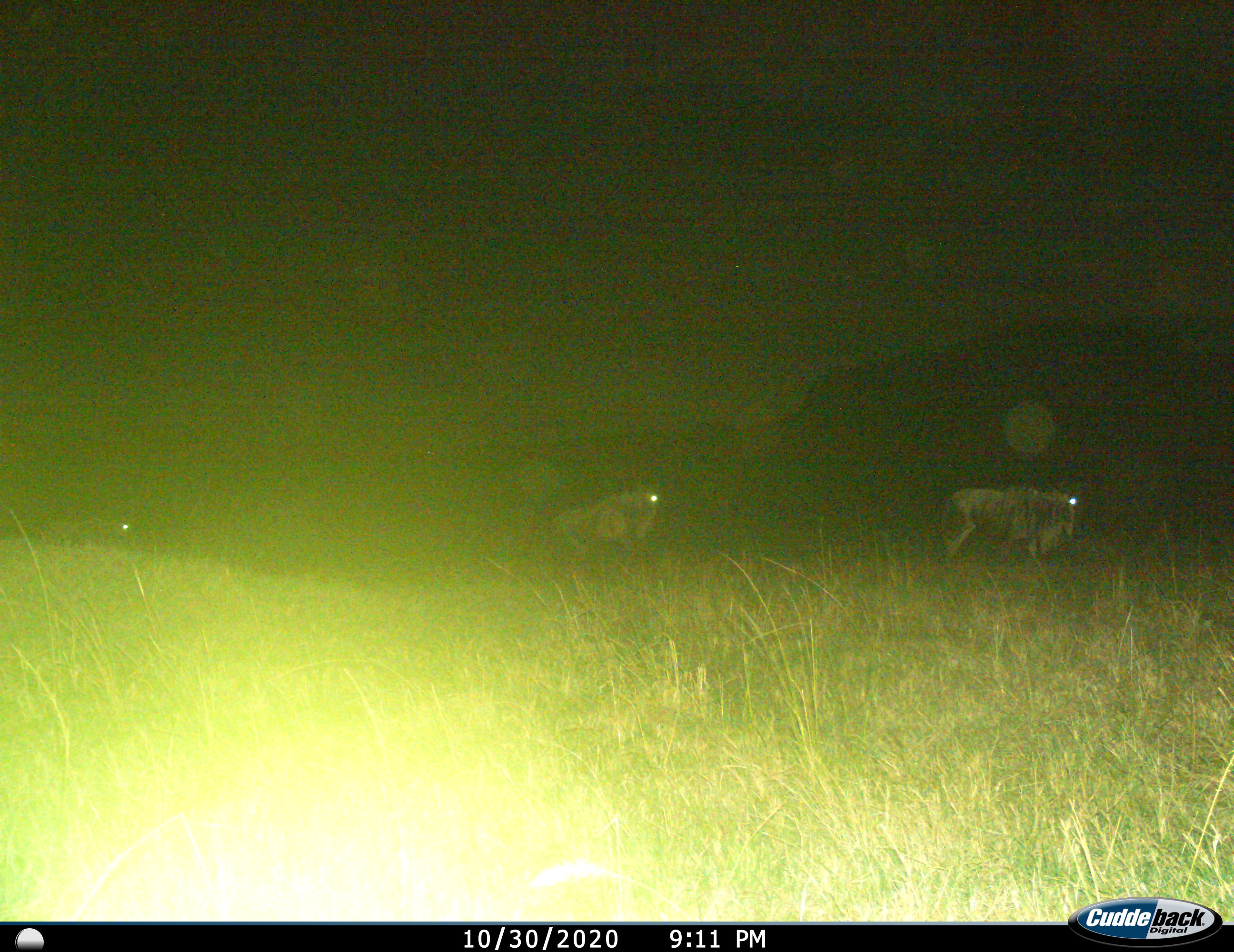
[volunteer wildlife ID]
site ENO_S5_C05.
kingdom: Animalia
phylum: Chordata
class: Mammalia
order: Artiodactyla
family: Bovidae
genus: Connochaetes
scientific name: Connochaetes taurinus taurinus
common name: blue wildebeest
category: wildebeestblue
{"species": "wildebeestblue (blue wildebeest) (Connochaetes taurinus taurinus)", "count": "3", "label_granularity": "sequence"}